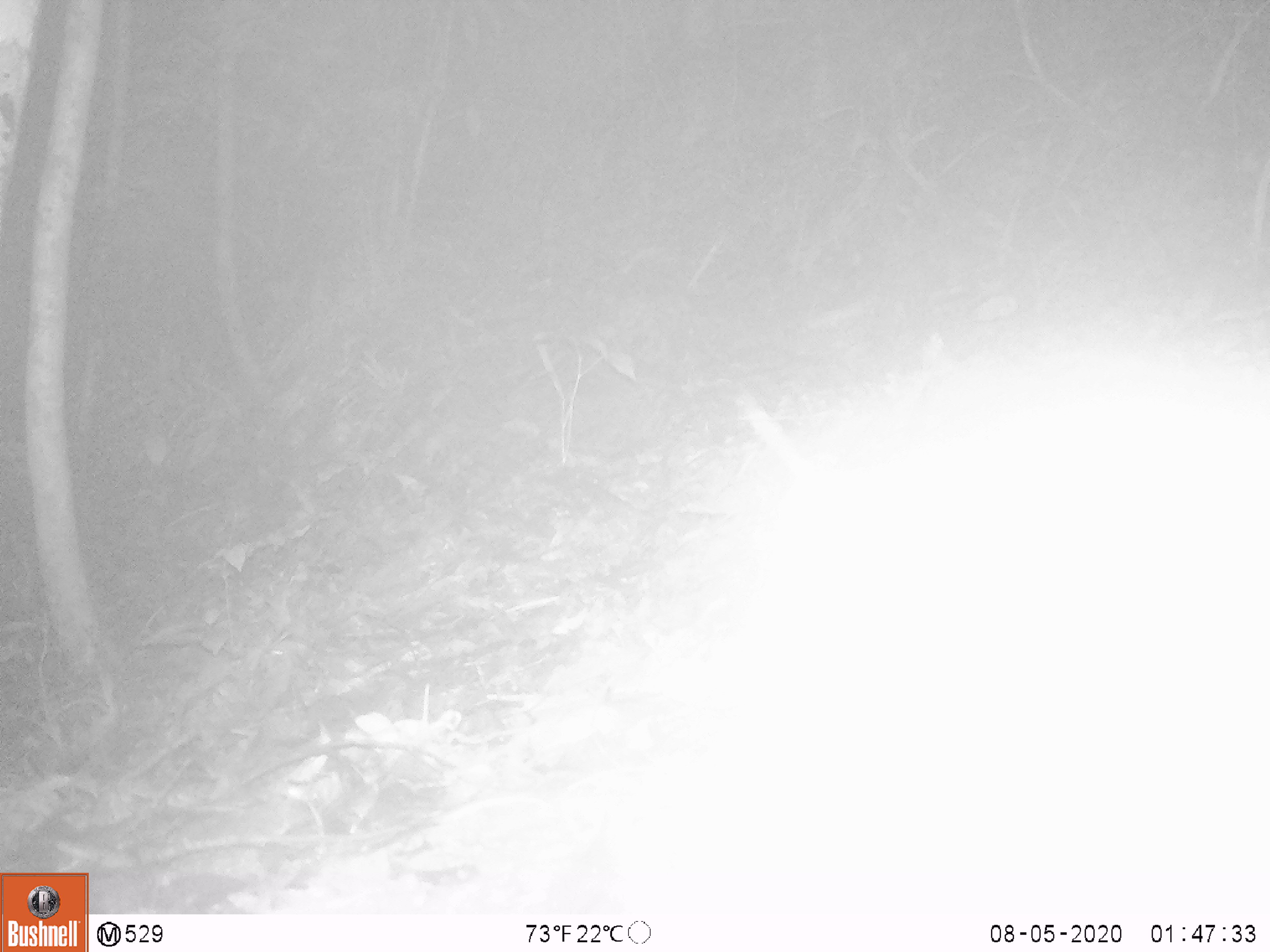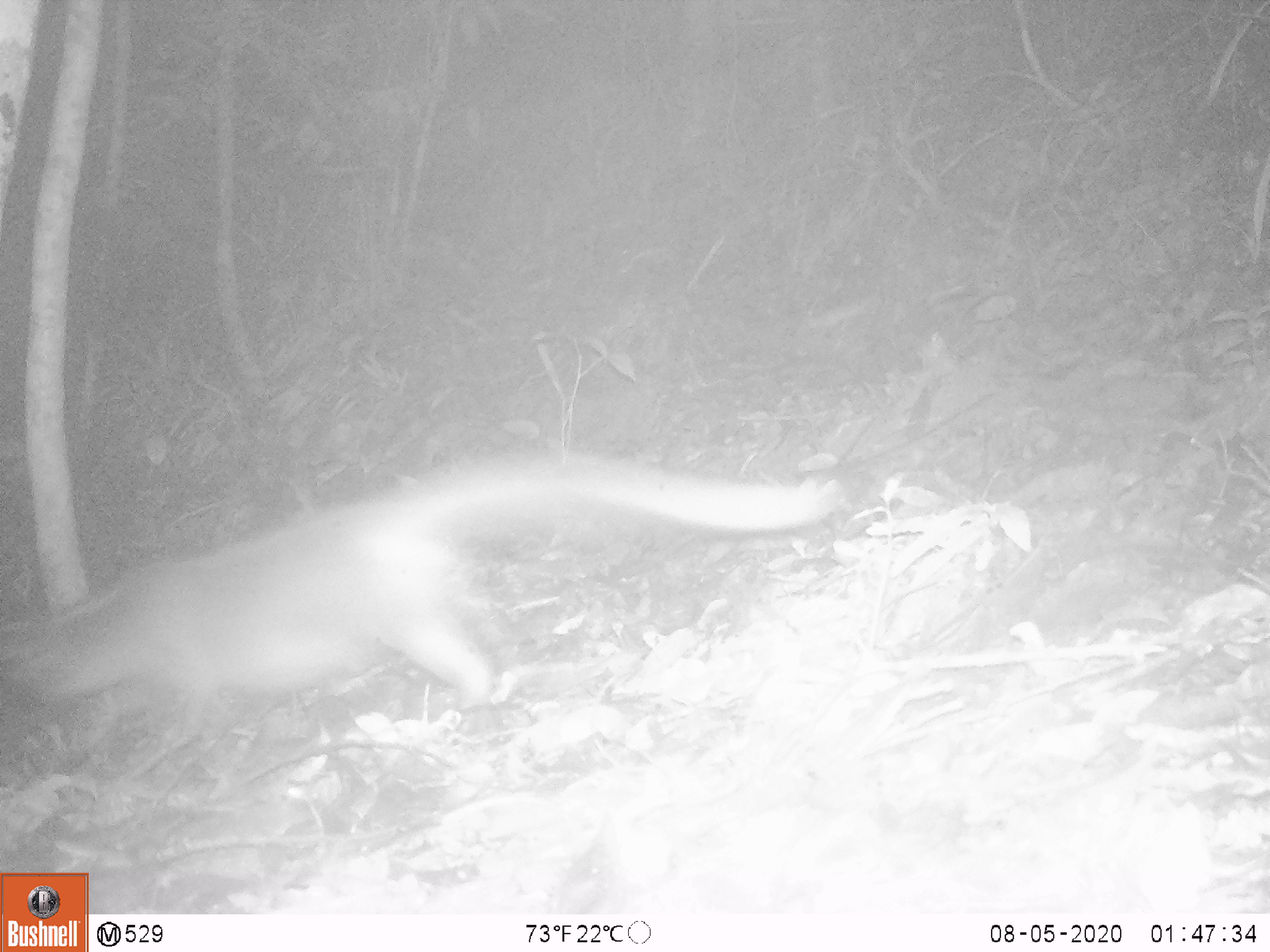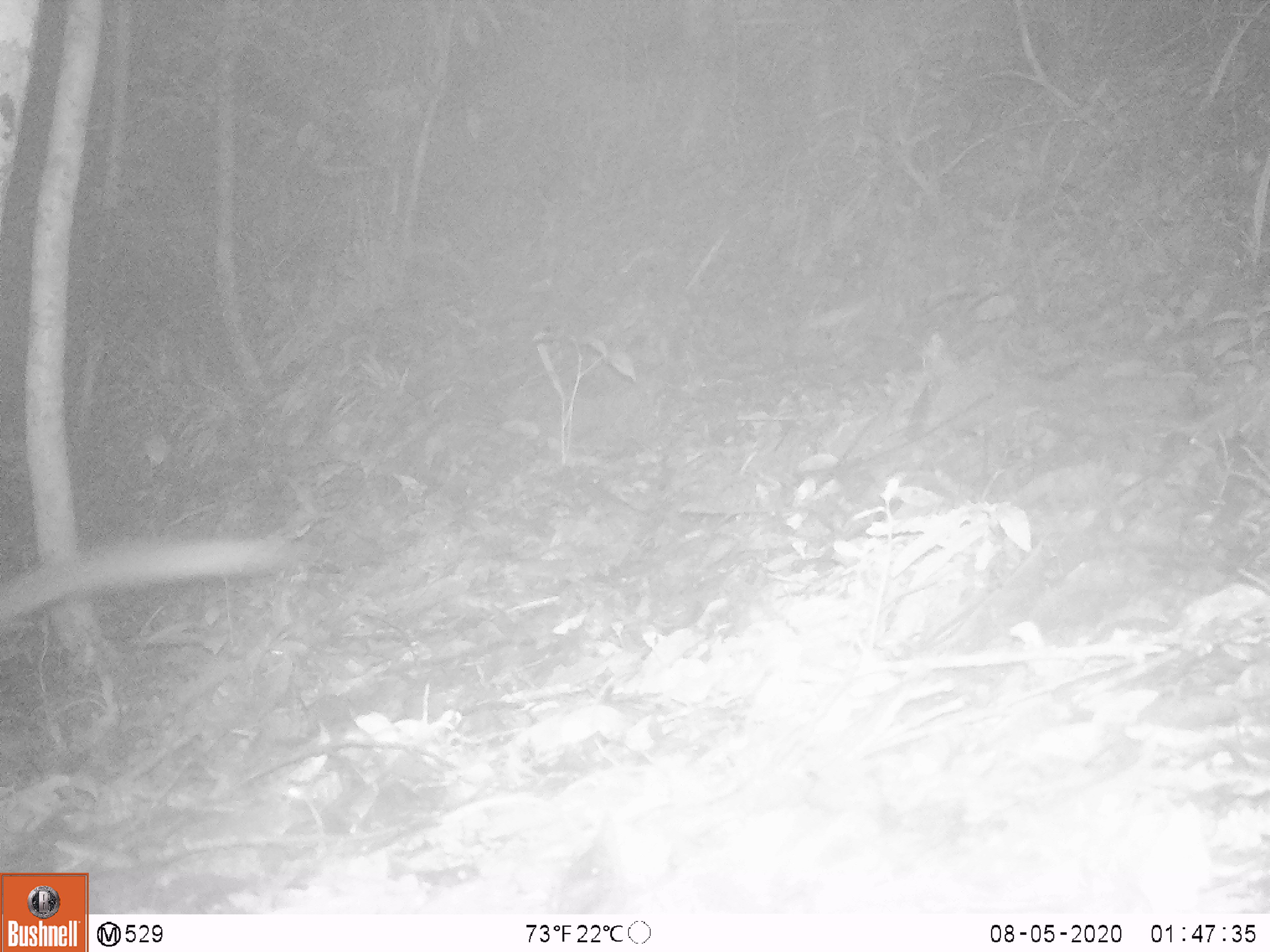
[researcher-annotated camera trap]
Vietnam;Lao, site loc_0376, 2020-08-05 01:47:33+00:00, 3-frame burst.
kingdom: Animalia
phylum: Chordata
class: Mammalia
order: Carnivora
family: Mustelidae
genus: Melogale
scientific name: Melogale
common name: ferret badger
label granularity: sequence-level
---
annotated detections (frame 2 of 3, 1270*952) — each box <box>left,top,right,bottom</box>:
ferret badger: <box>1,443,836,716</box>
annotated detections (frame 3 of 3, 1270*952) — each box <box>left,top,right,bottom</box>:
ferret badger: <box>0,529,317,622</box>